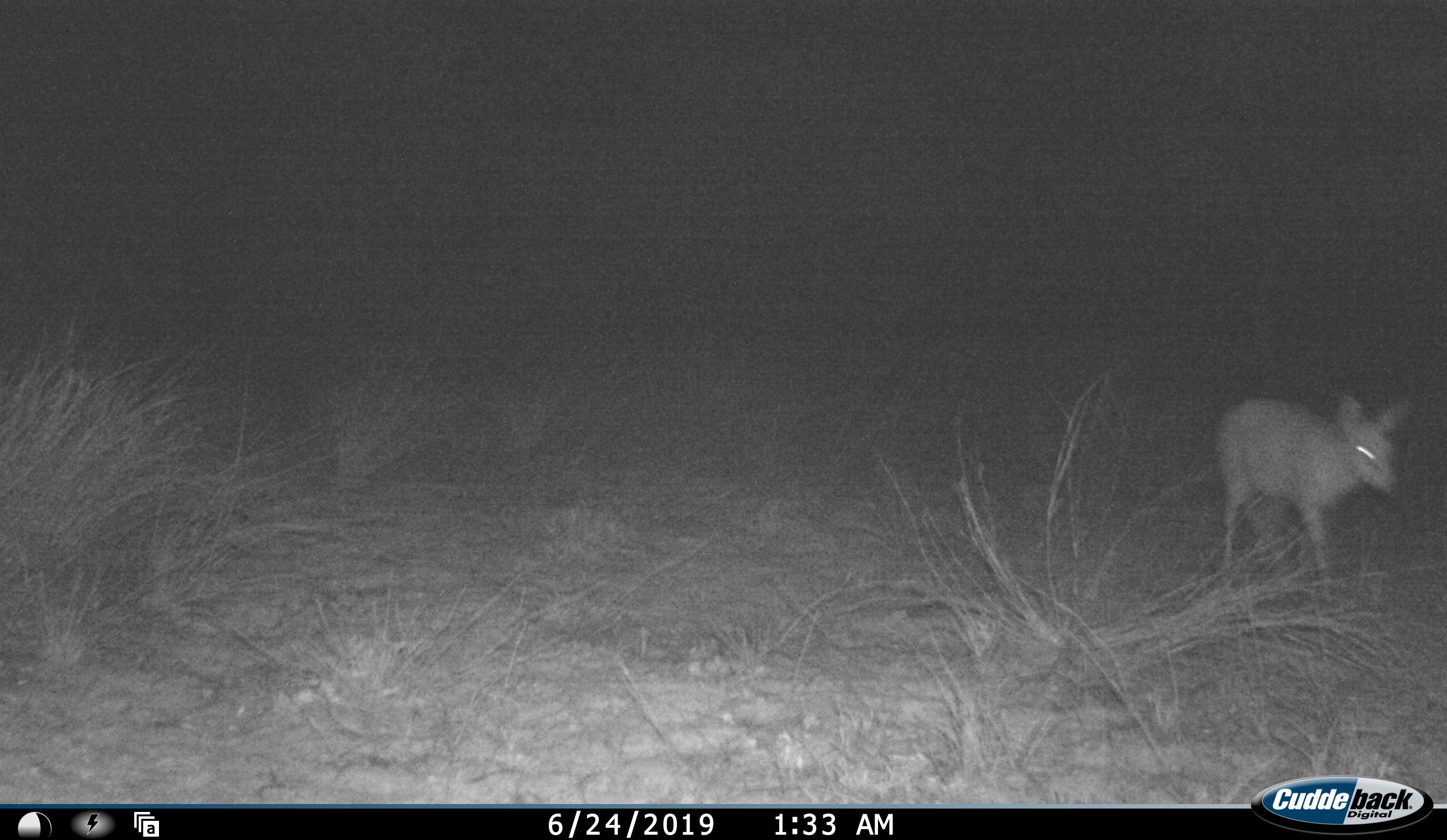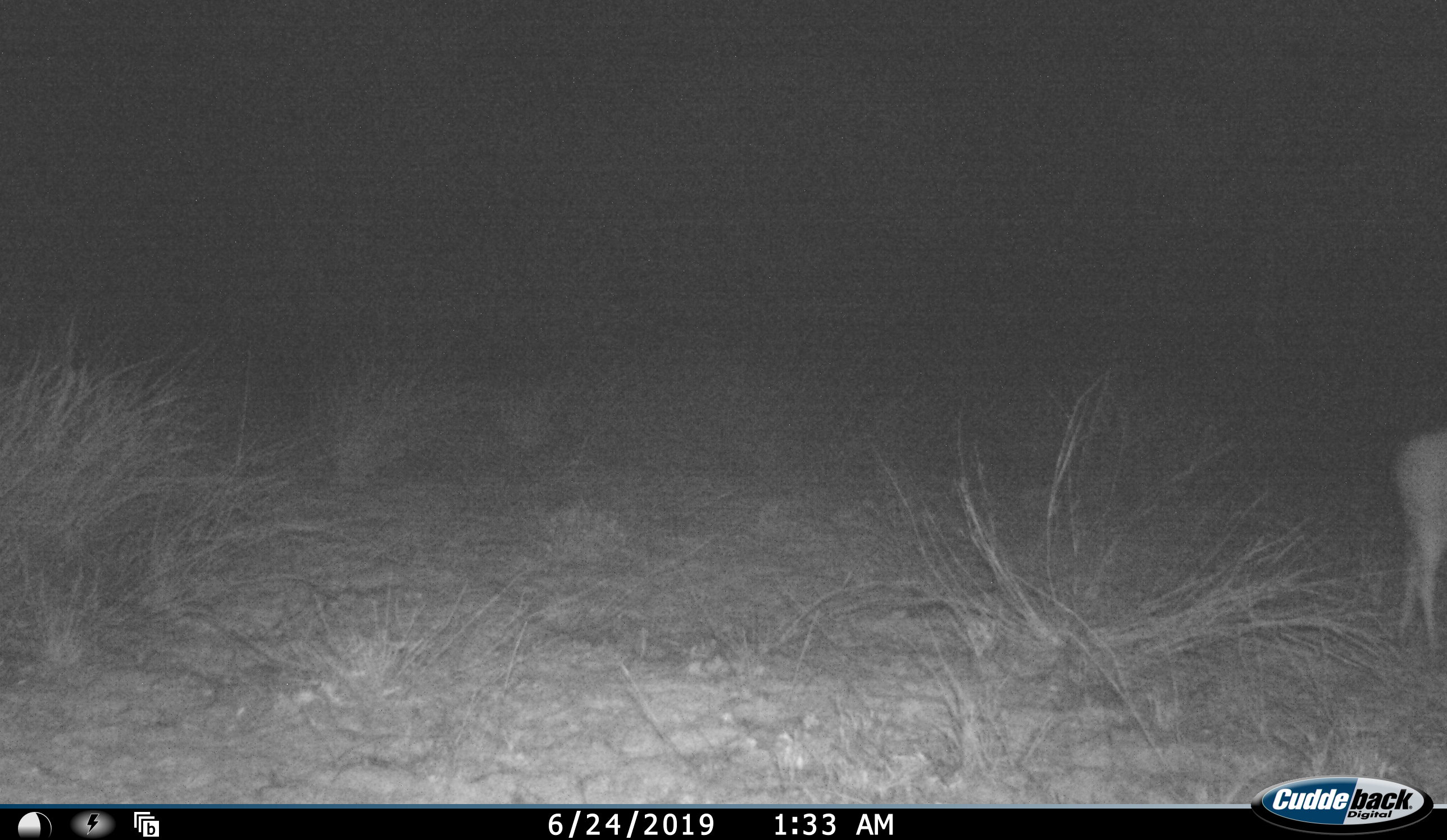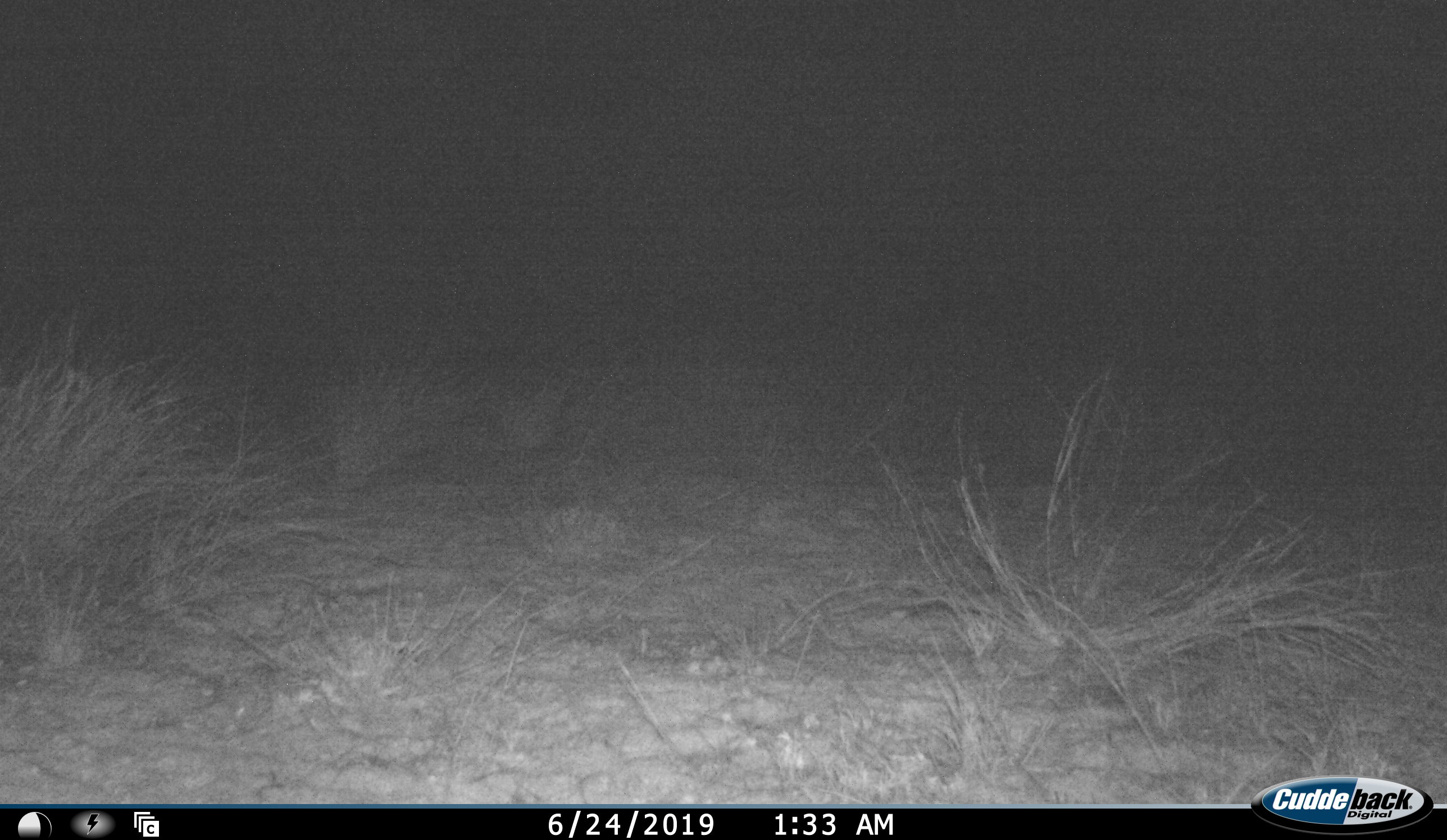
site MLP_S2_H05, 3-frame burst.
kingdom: Animalia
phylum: Chordata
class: Mammalia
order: Artiodactyla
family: Bovidae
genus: Raphicerus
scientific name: Raphicerus campestris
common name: steenbok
Steenbok (Raphicerus campestris), count 1. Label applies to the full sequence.